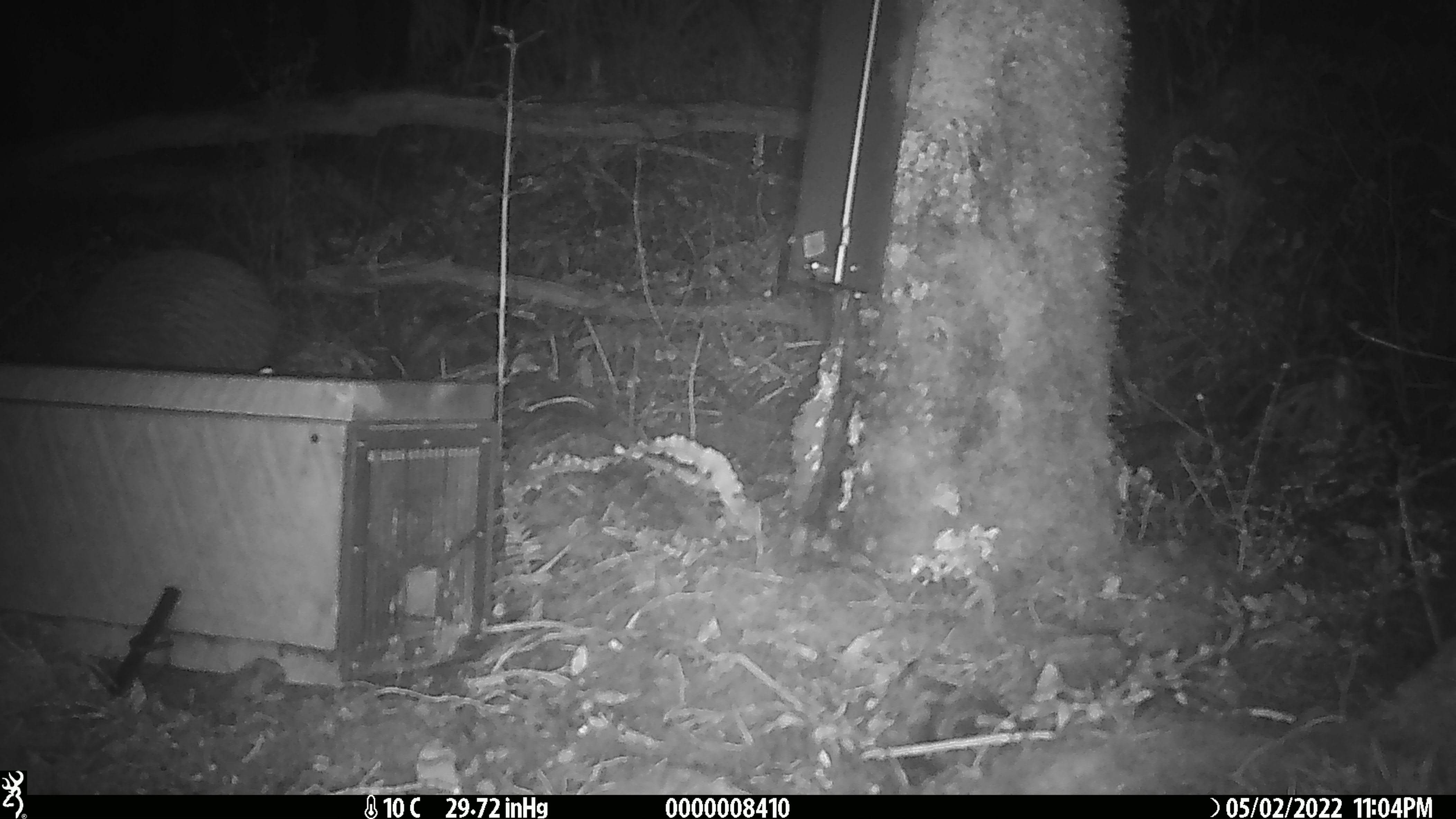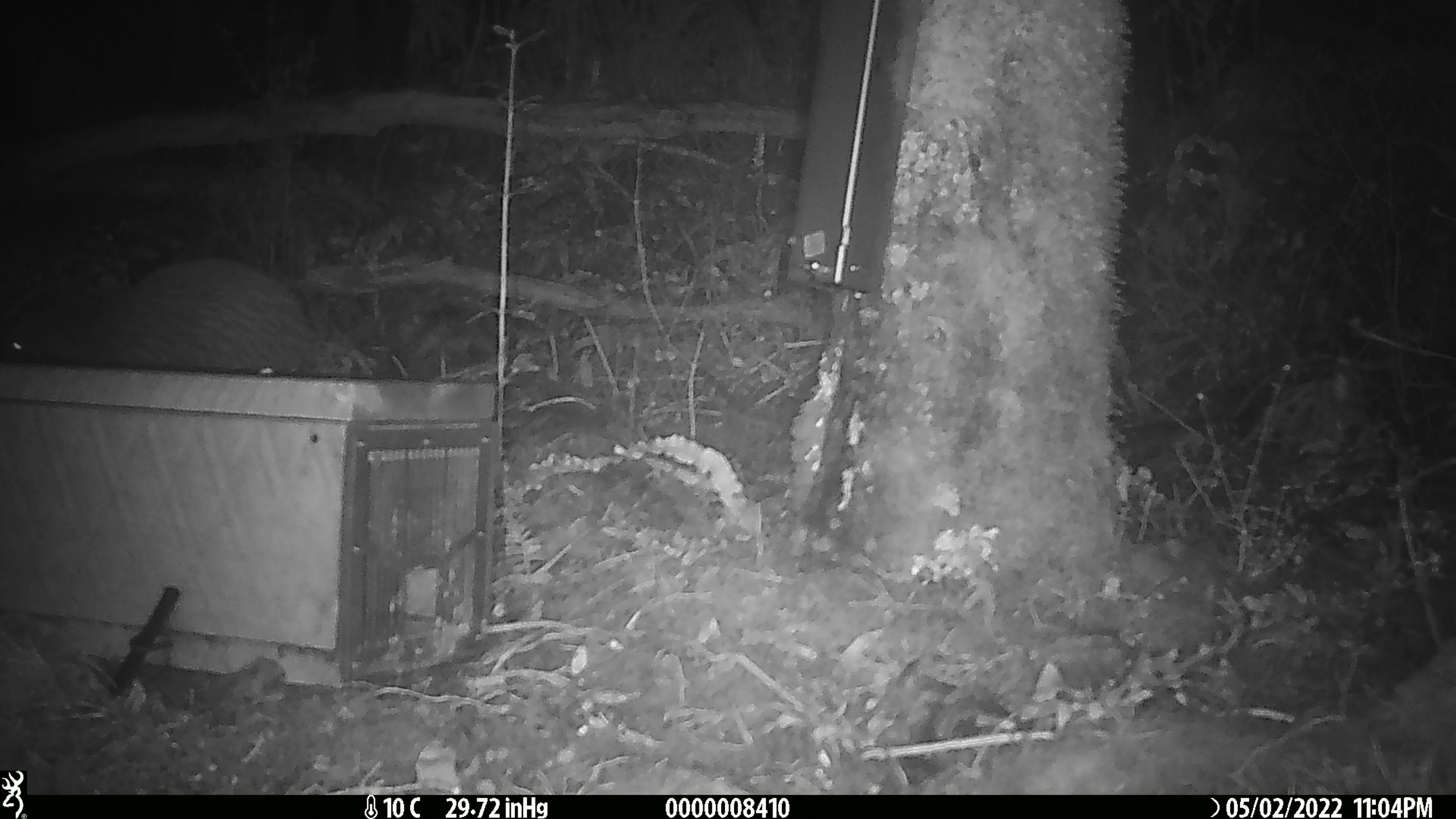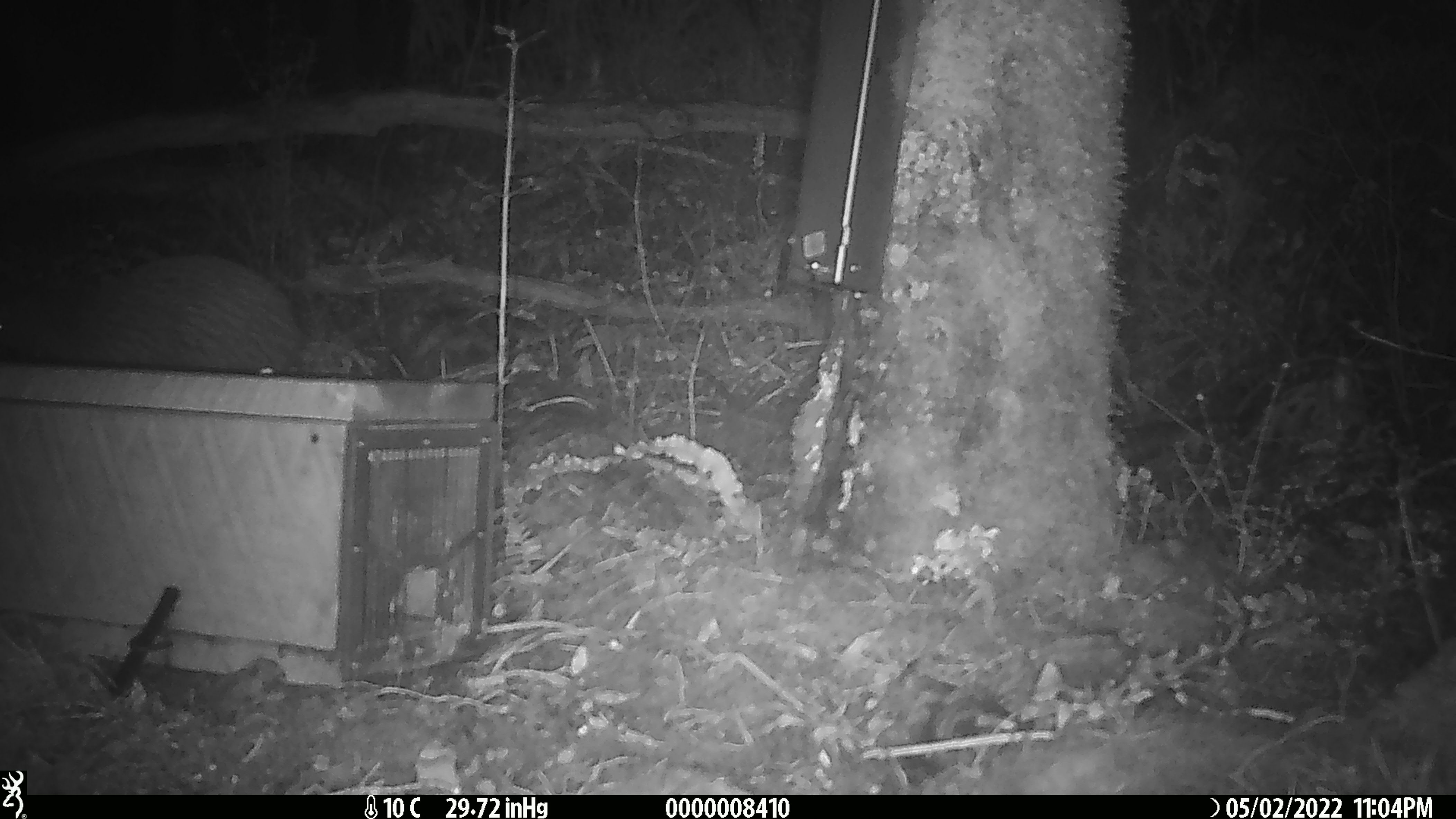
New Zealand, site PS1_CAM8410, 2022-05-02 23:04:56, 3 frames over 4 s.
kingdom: Animalia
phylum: Chordata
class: Aves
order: Apterygiformes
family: Apterygidae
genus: Apteryx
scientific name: Apteryx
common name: kiwi